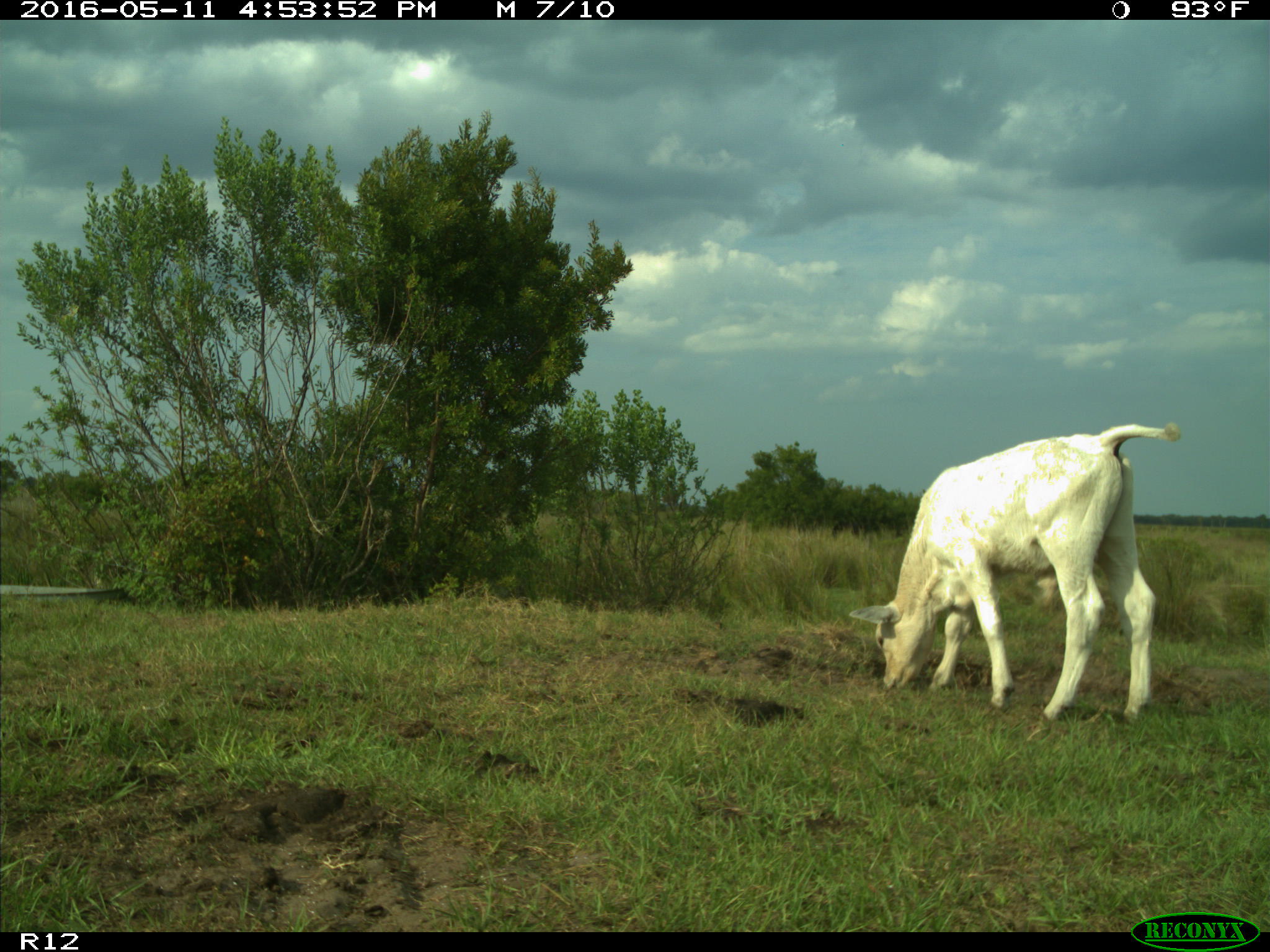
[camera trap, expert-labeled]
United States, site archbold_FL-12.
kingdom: Animalia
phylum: Chordata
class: Mammalia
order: Artiodactyla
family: Bovidae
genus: Bos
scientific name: Bos taurus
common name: domestic cow